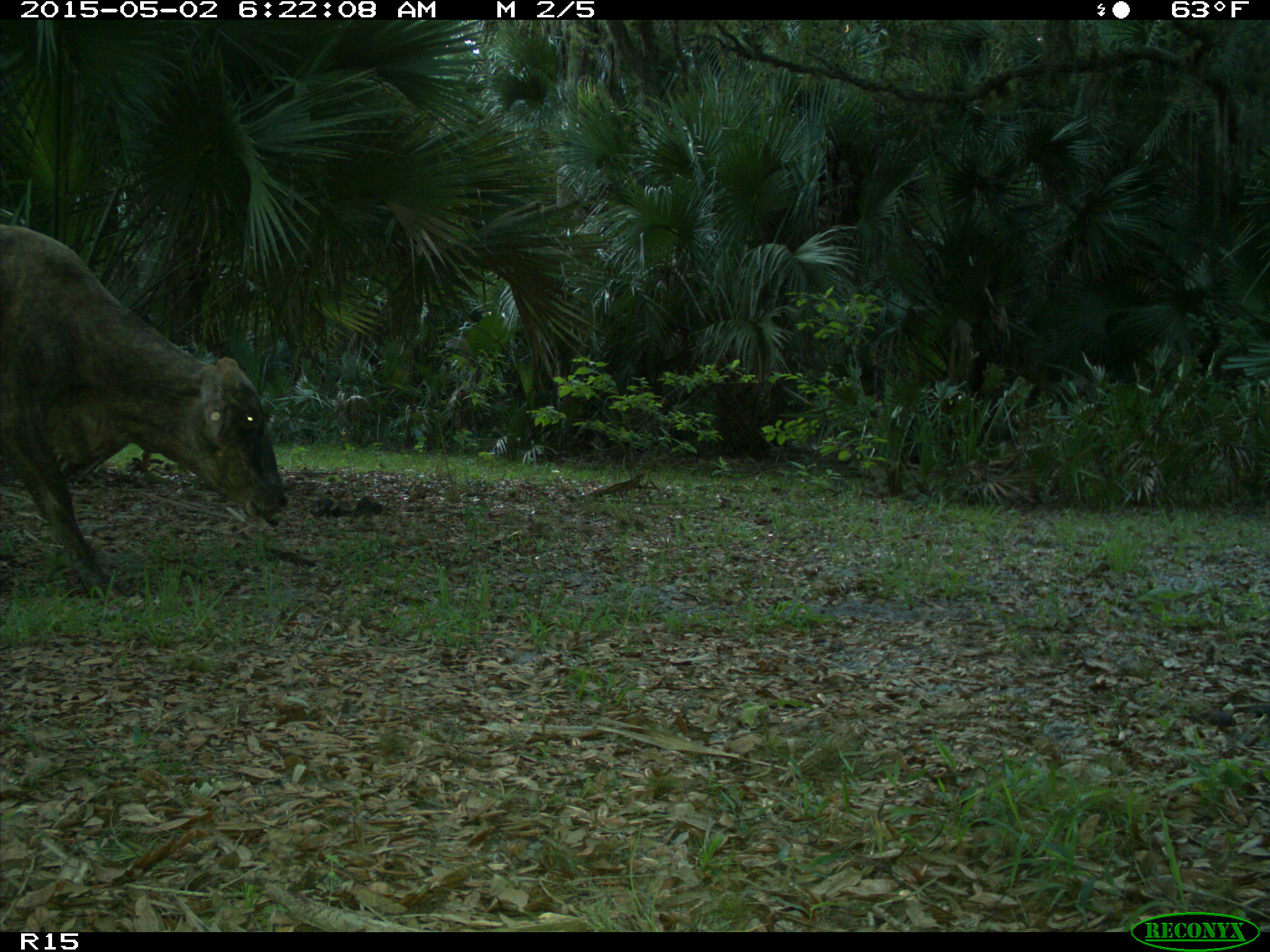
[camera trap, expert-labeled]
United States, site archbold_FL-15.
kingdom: Animalia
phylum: Chordata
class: Mammalia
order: Artiodactyla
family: Bovidae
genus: Bos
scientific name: Bos taurus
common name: domestic cow